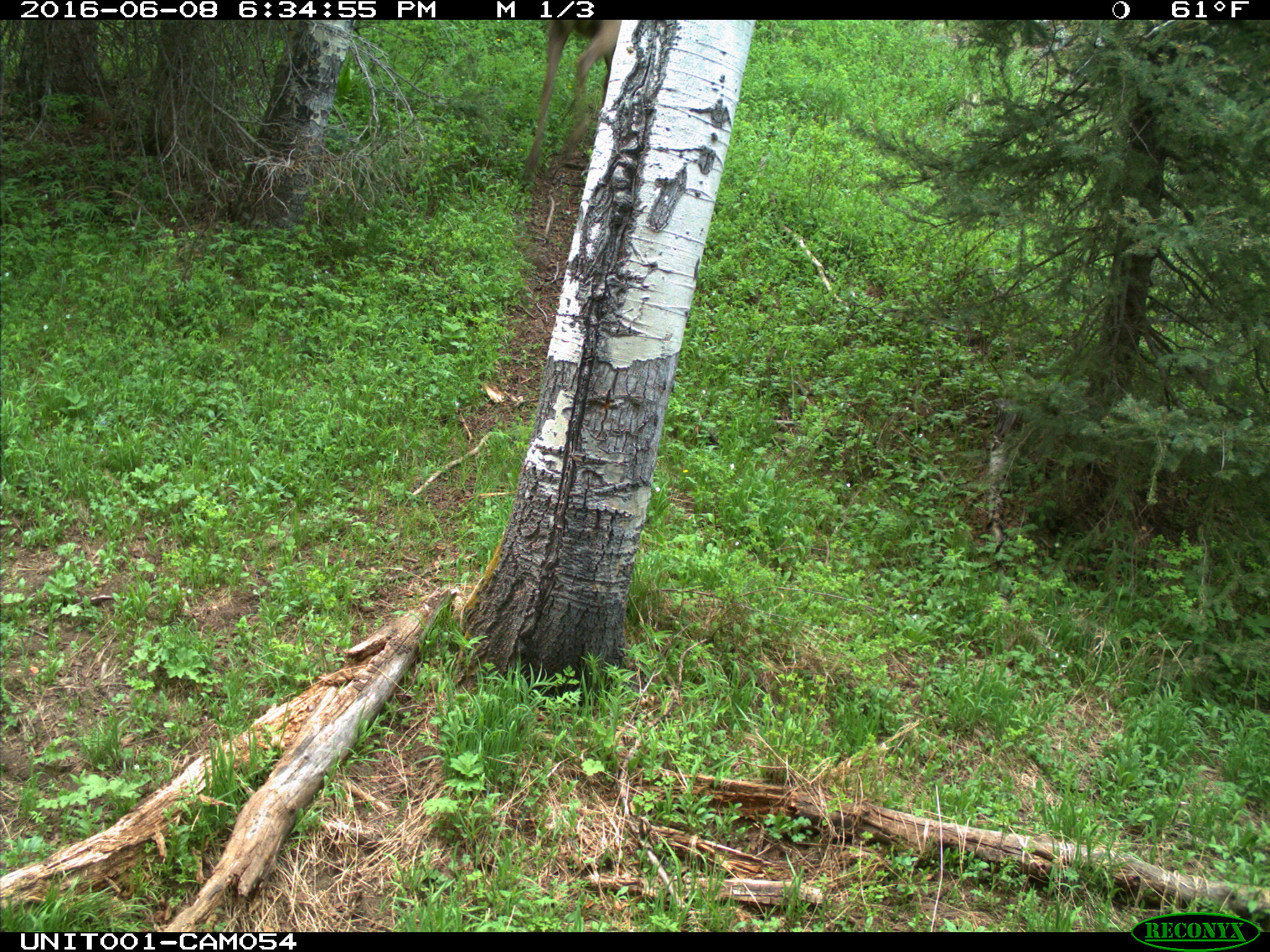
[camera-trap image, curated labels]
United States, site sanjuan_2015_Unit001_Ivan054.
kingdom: Animalia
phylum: Chordata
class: Mammalia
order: Artiodactyla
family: Cervidae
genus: Cervus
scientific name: Cervus elaphus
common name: red deer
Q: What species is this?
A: Cervus elaphus (red deer).